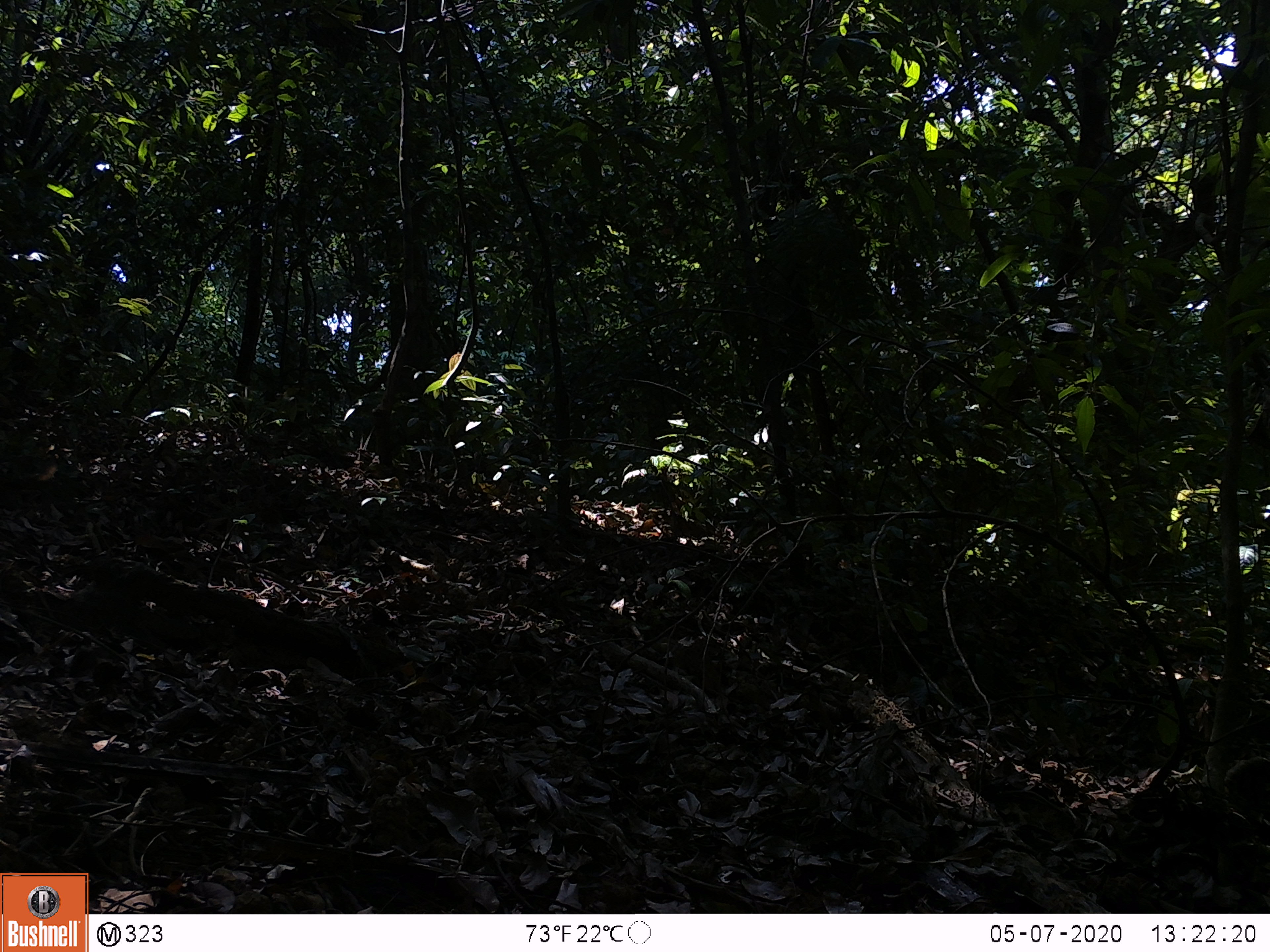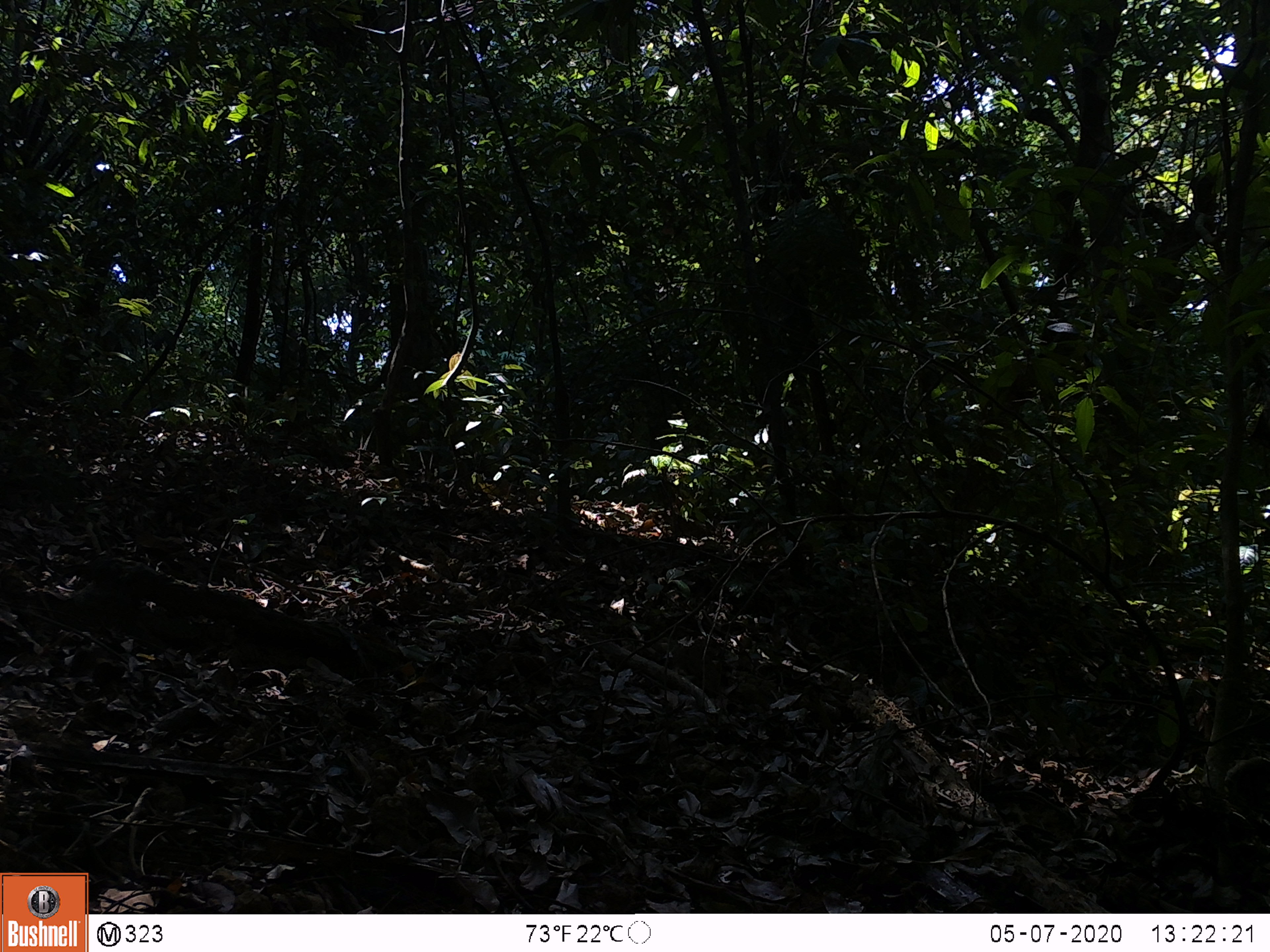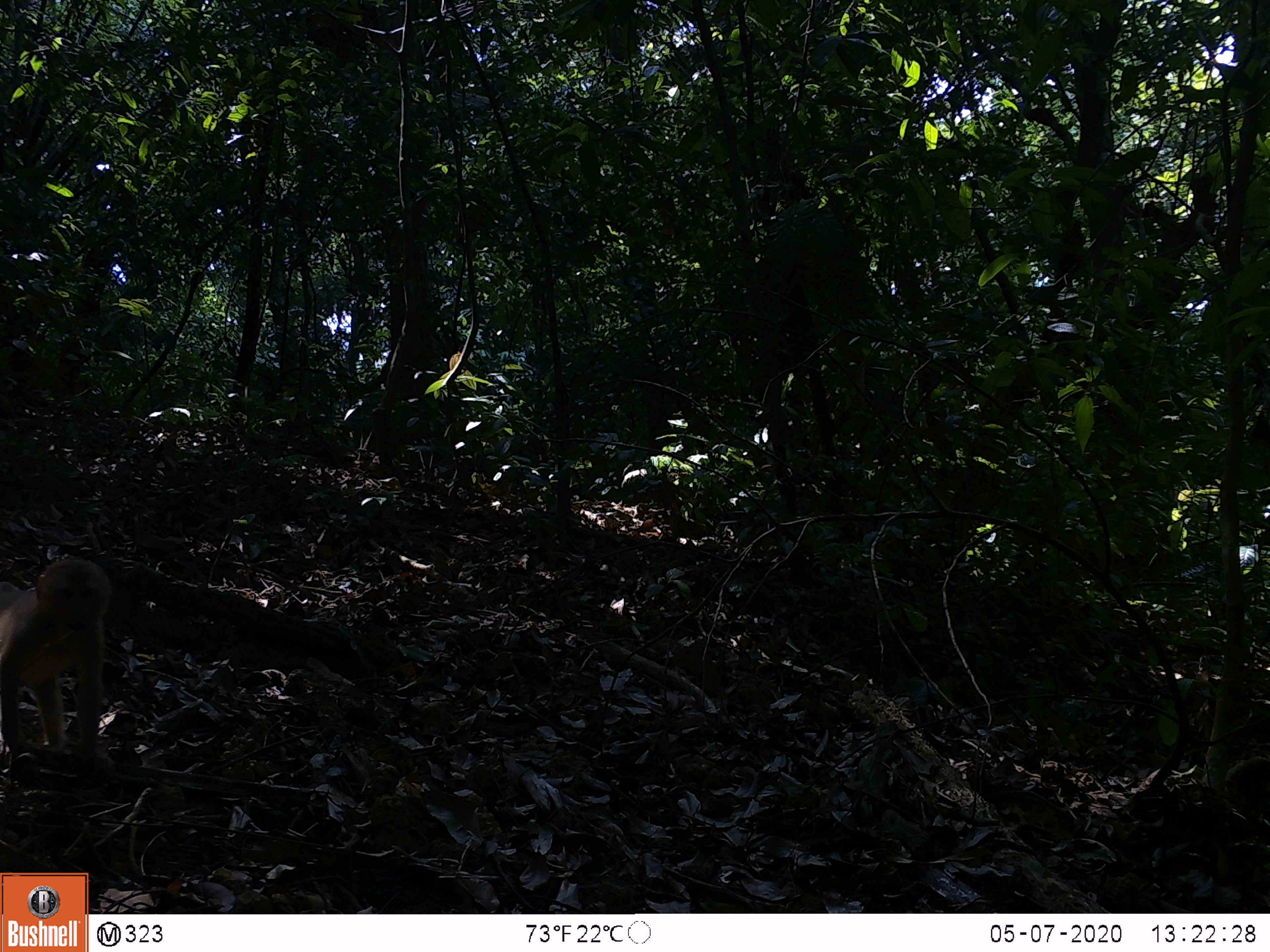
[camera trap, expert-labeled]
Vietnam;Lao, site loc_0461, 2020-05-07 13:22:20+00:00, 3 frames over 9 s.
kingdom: Animalia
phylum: Chordata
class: Mammalia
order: Primates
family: Cercopithecidae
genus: Macaca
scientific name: Macaca nemestrina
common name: pig-tailed macaque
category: pig tailed macaque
Pig tailed macaque (pig-tailed macaque) (Macaca nemestrina). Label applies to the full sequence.